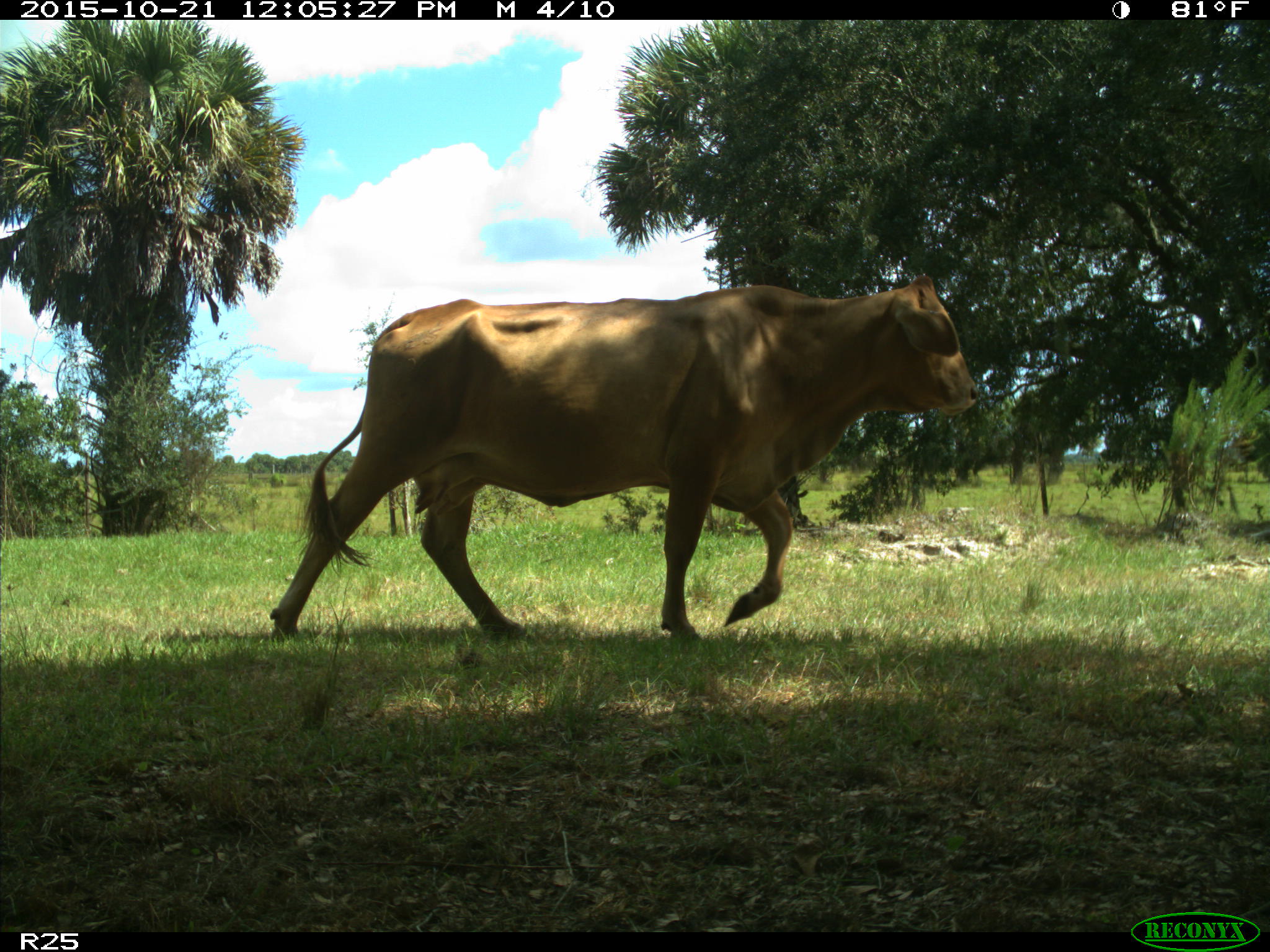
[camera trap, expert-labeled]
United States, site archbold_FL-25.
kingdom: Animalia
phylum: Chordata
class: Mammalia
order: Artiodactyla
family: Bovidae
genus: Bos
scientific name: Bos taurus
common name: domestic cow